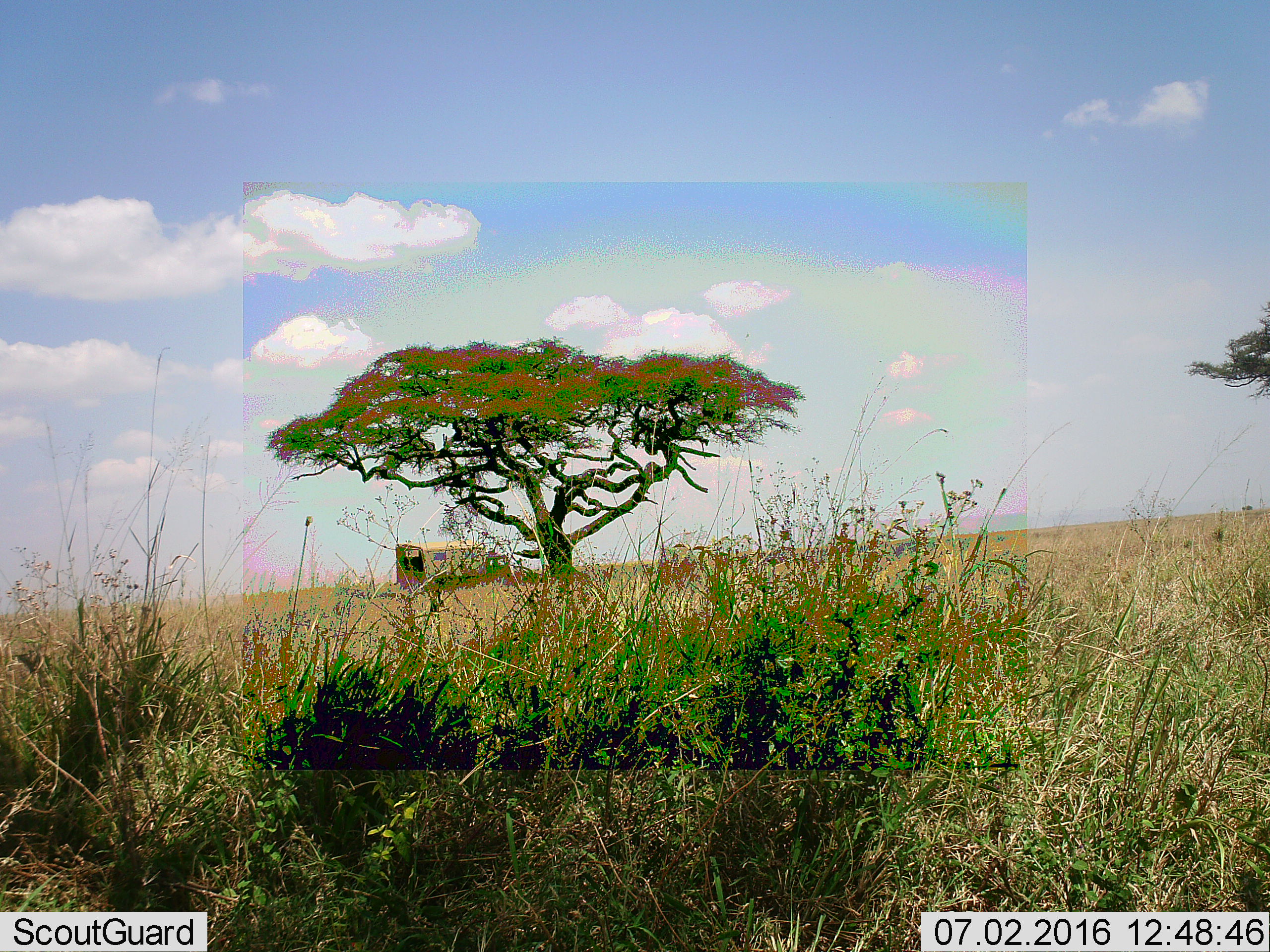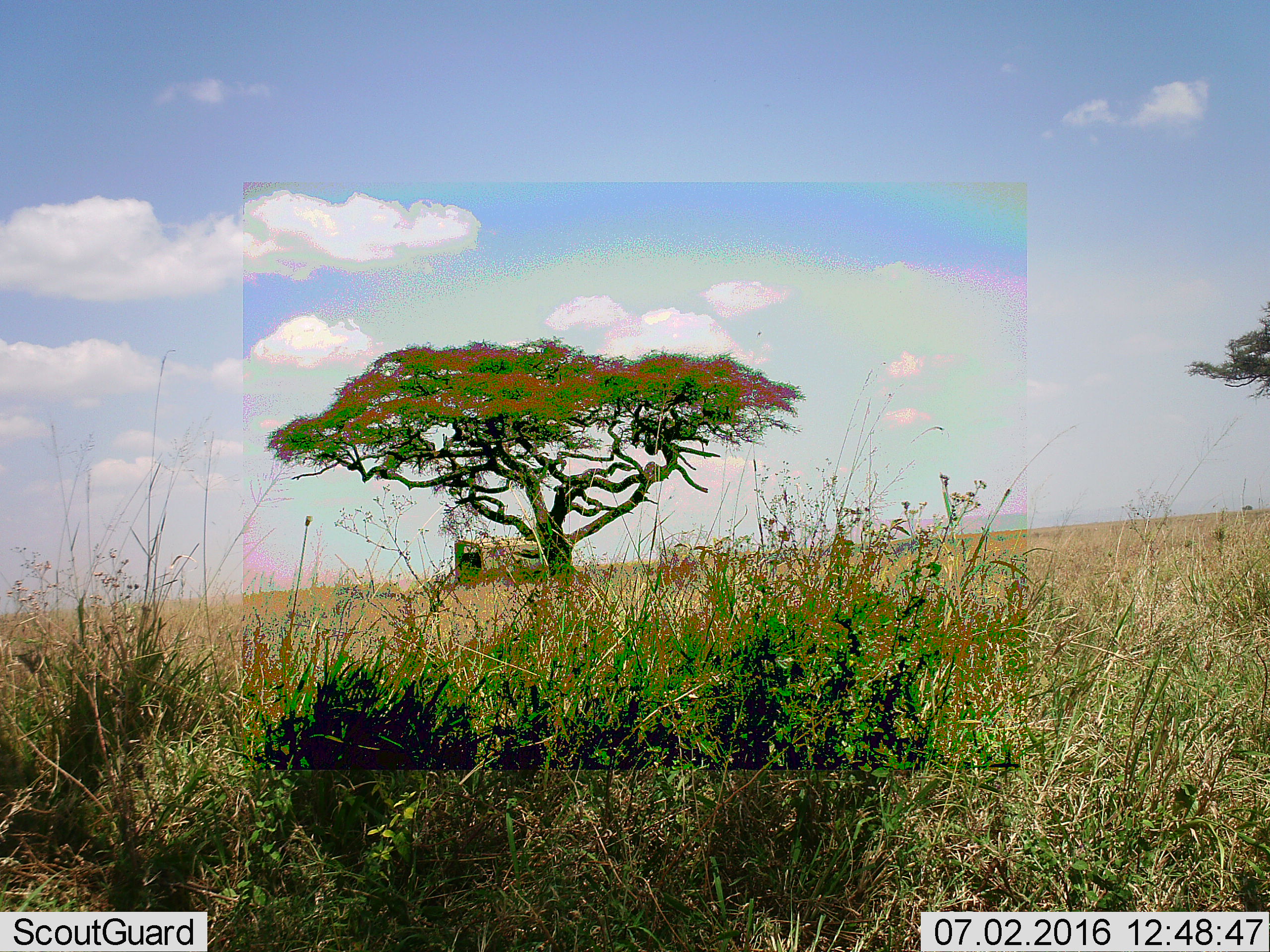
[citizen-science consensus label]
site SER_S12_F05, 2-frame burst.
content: unidentified animal